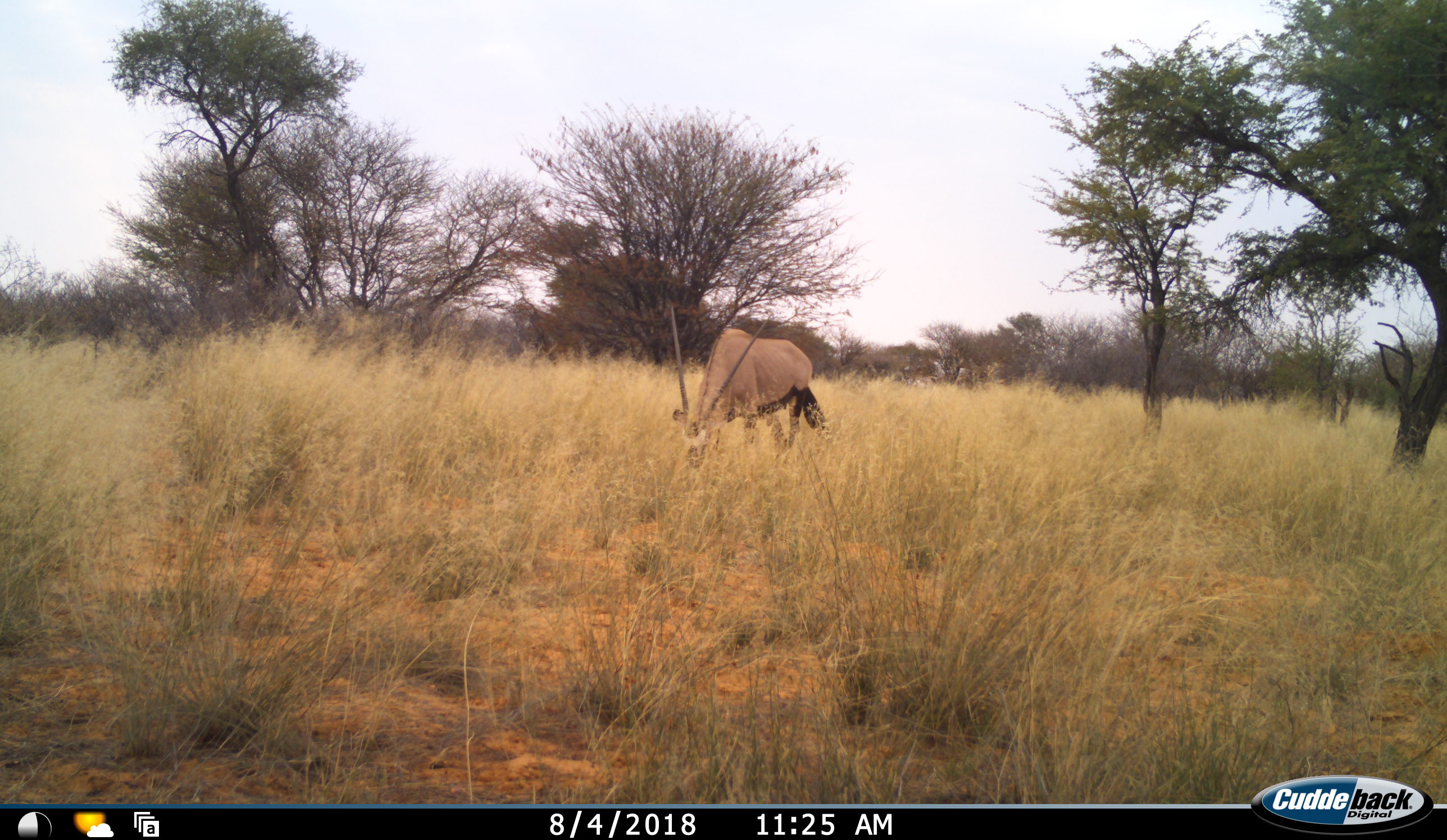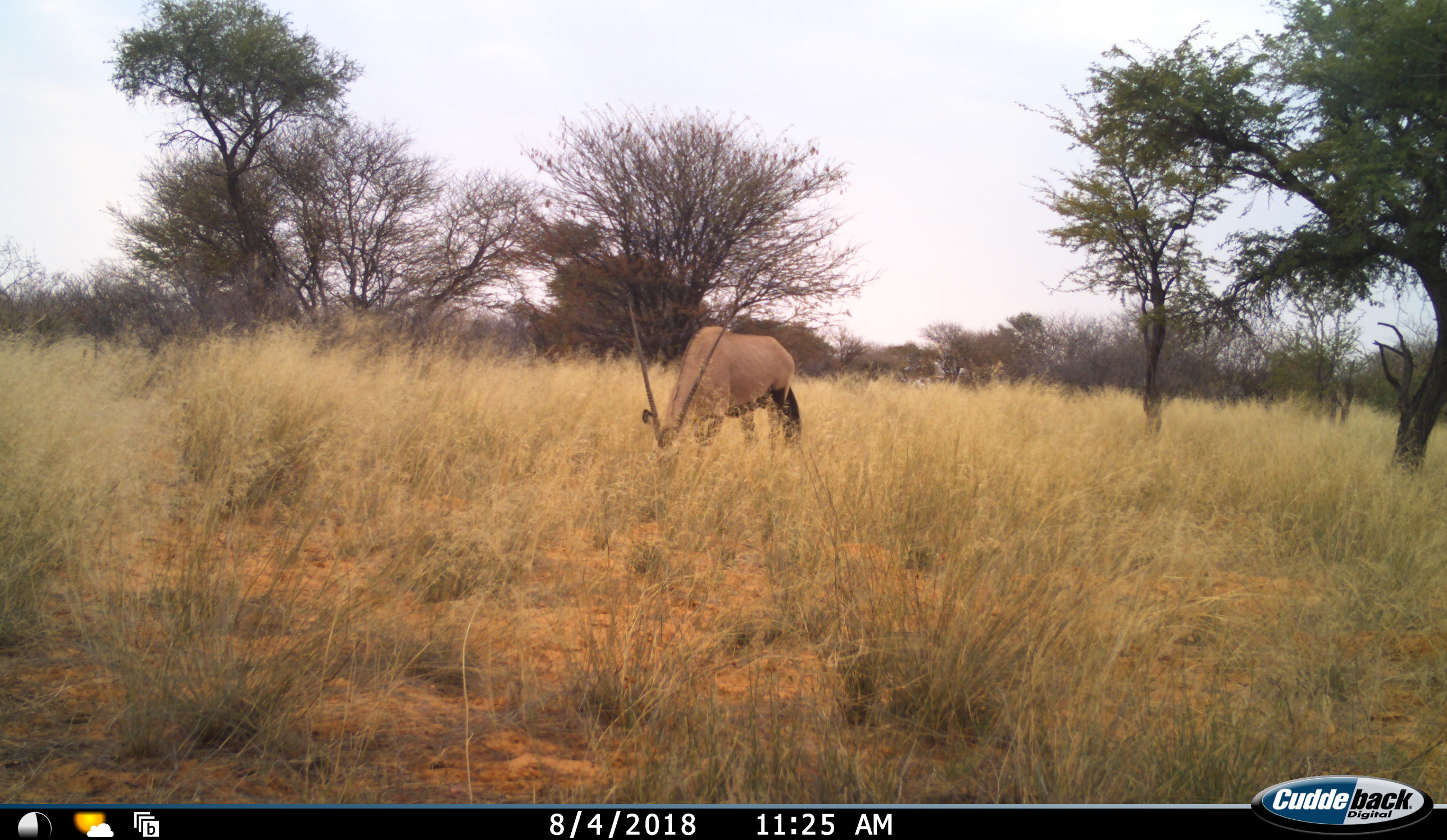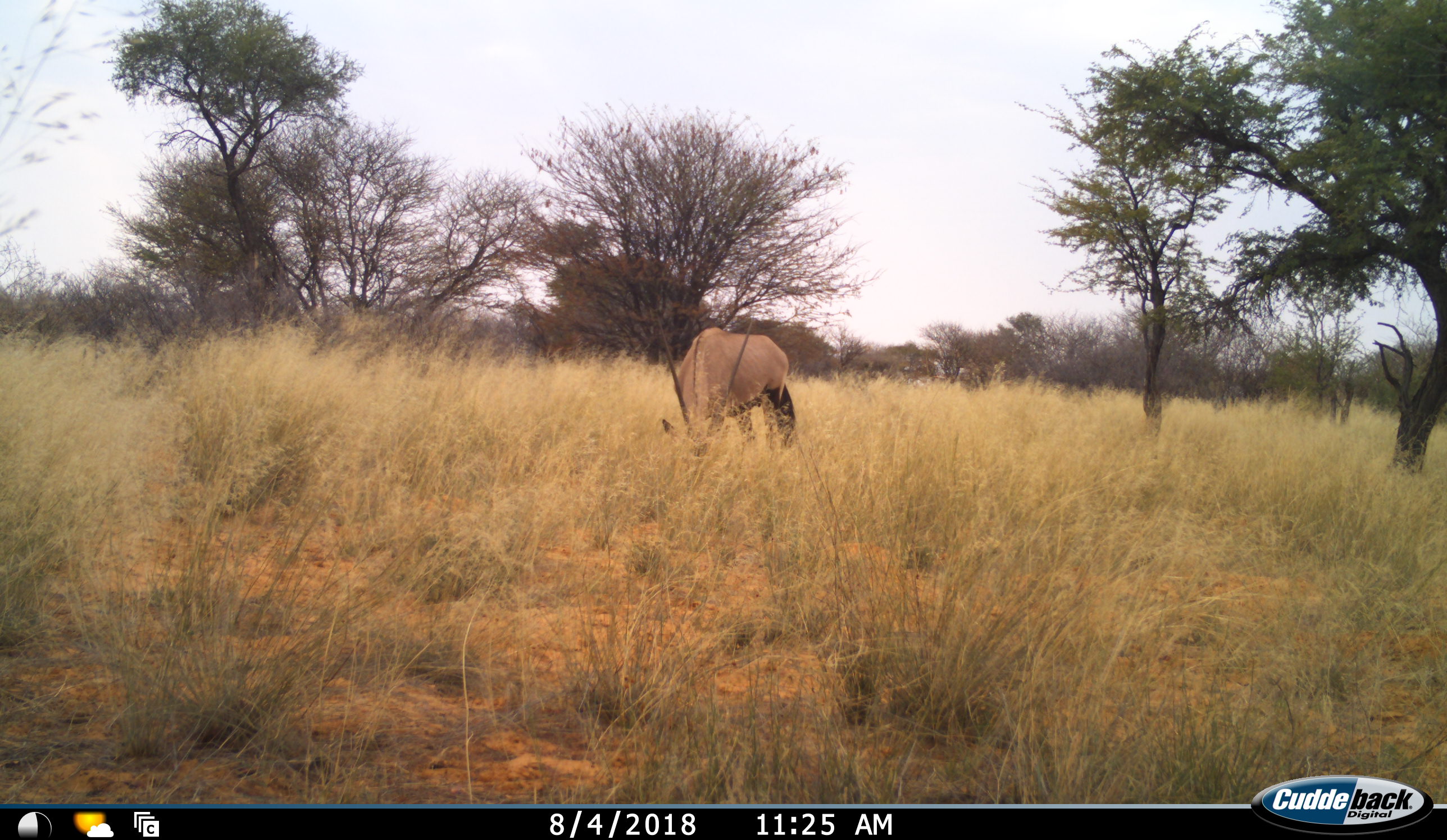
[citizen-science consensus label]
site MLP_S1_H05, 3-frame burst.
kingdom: Animalia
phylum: Chordata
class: Mammalia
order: Artiodactyla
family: Bovidae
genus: Oryx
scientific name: Oryx gazella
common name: gemsbok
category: oryx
Oryx (gemsbok) (Oryx gazella), count 1. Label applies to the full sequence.